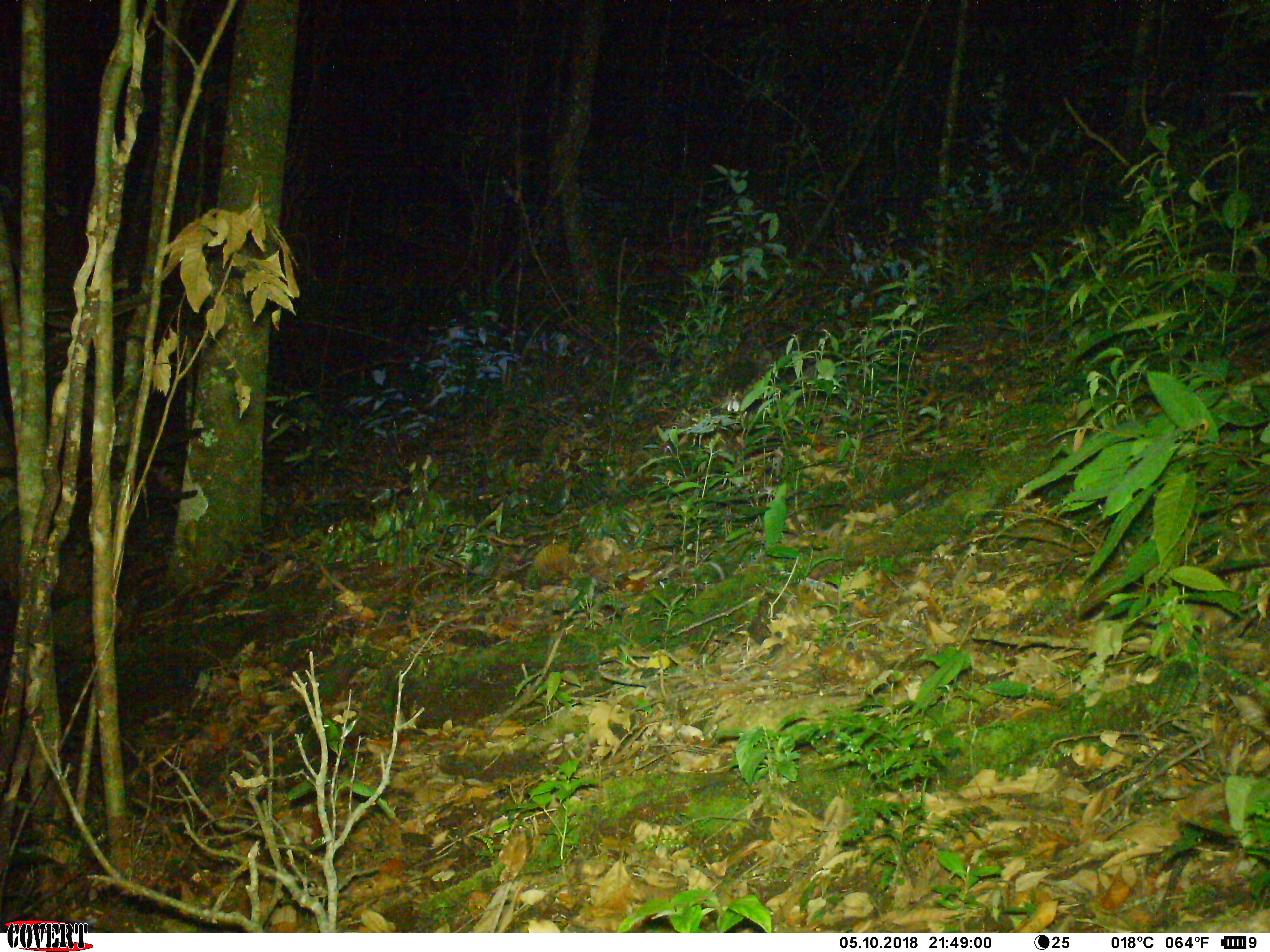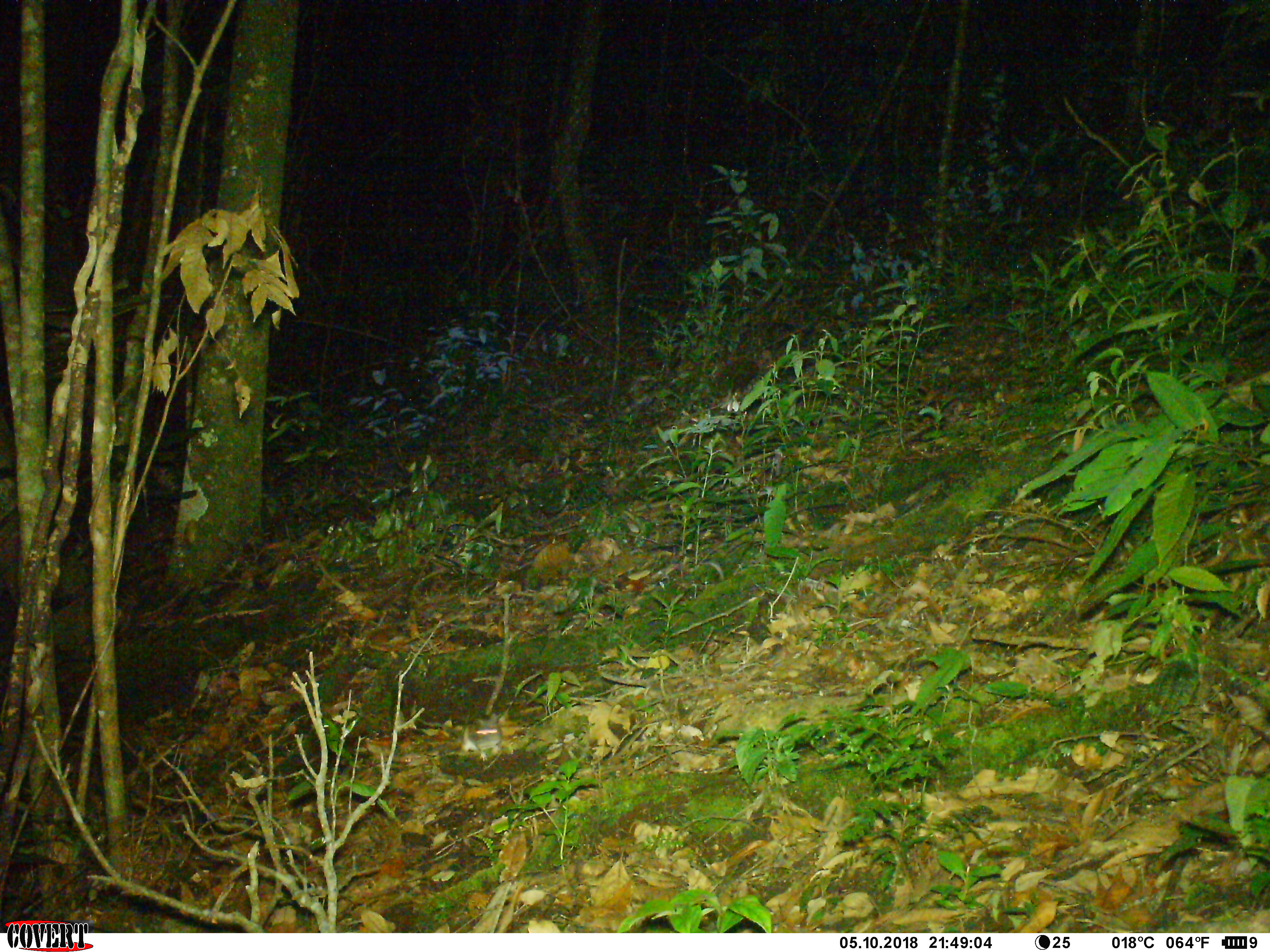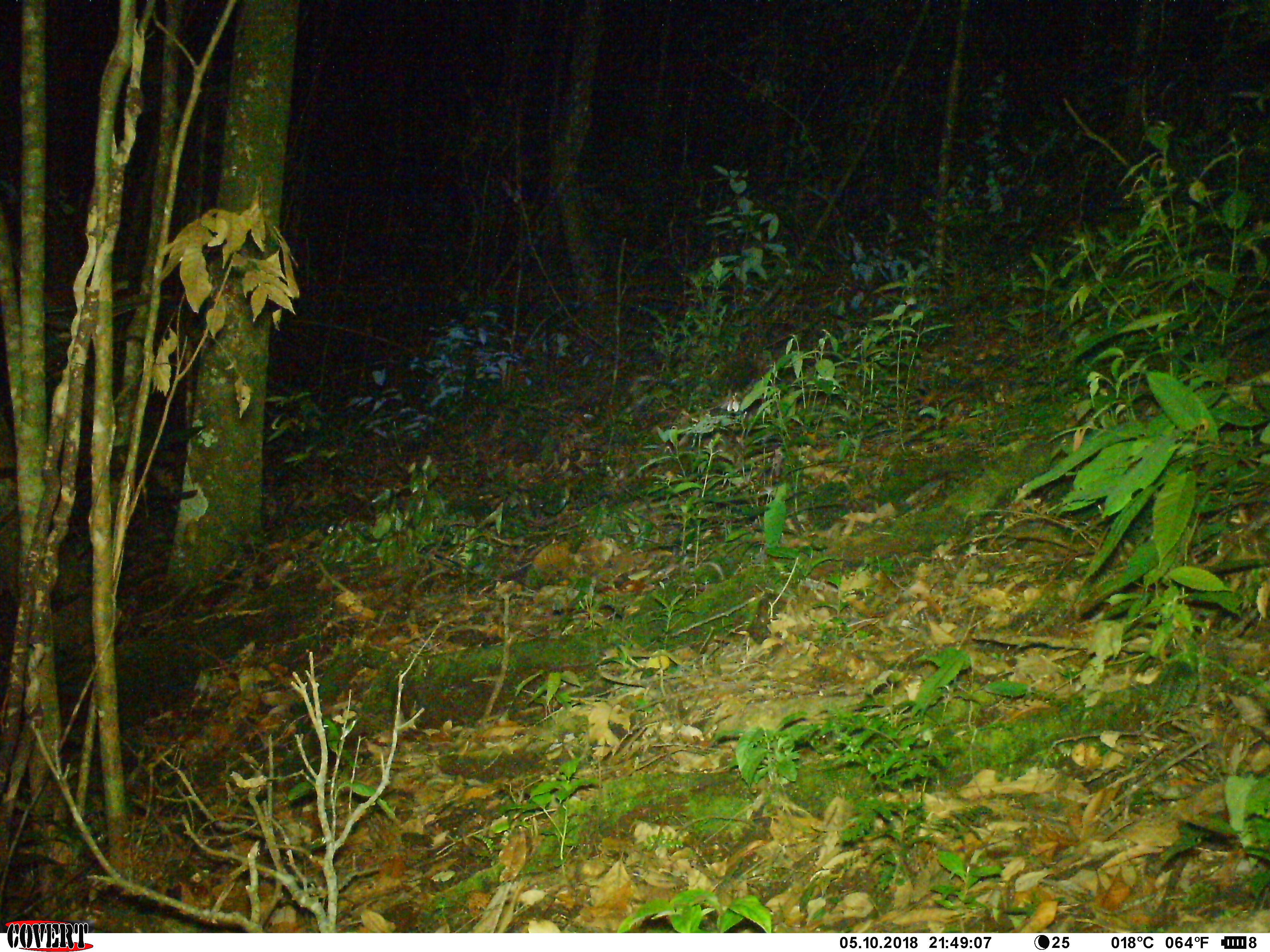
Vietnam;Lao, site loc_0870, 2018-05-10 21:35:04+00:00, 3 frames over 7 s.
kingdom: Animalia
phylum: Chordata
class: Mammalia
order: Rodentia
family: Muridae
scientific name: Muridae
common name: old-world mice and rats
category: unidentified murid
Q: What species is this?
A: Unidentified murid (old-world mice and rats) (Muridae).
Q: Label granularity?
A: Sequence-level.